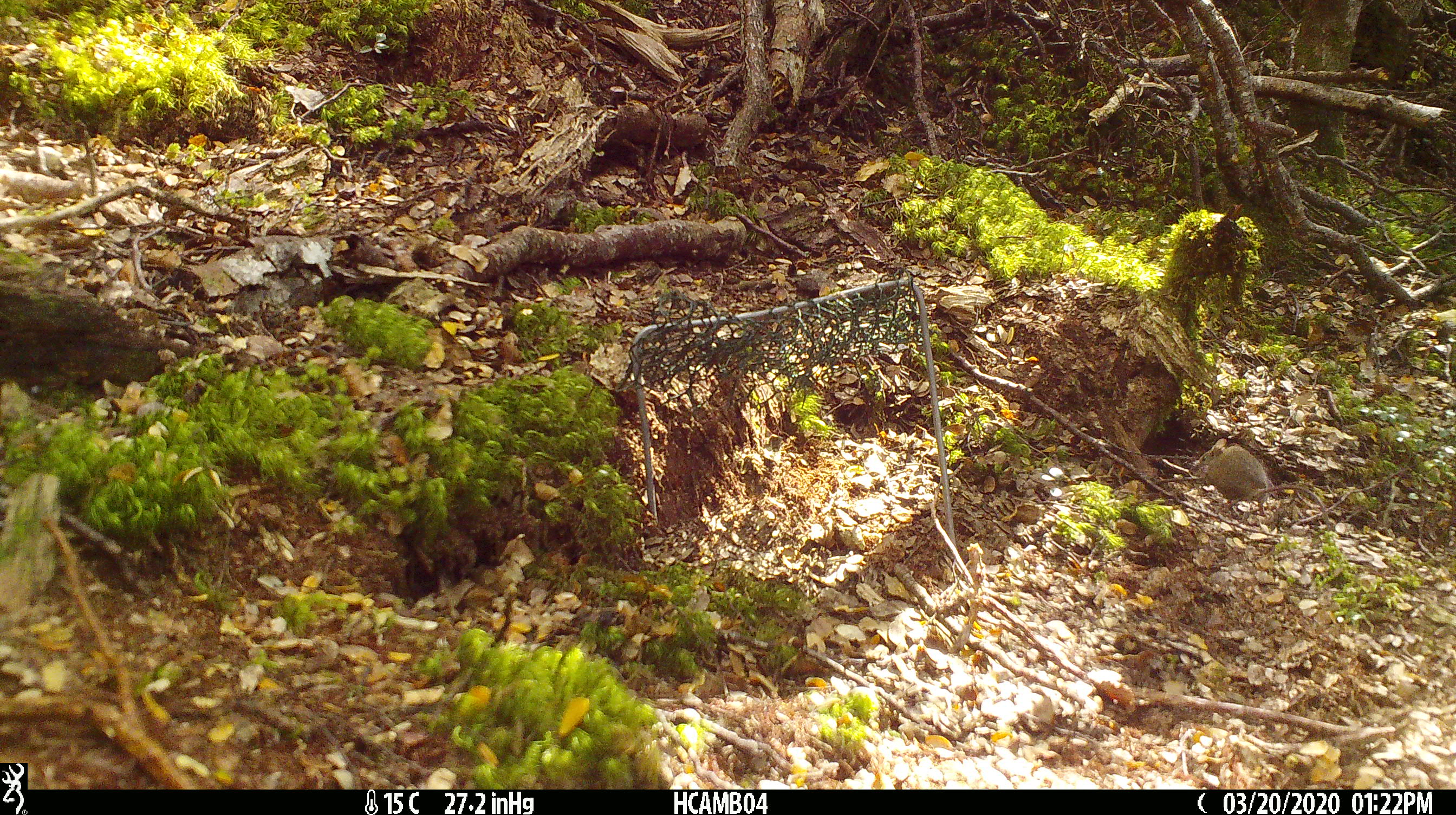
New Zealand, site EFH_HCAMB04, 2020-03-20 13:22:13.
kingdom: Animalia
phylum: Chordata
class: Mammalia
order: Rodentia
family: Muridae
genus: Mus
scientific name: Mus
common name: mouse